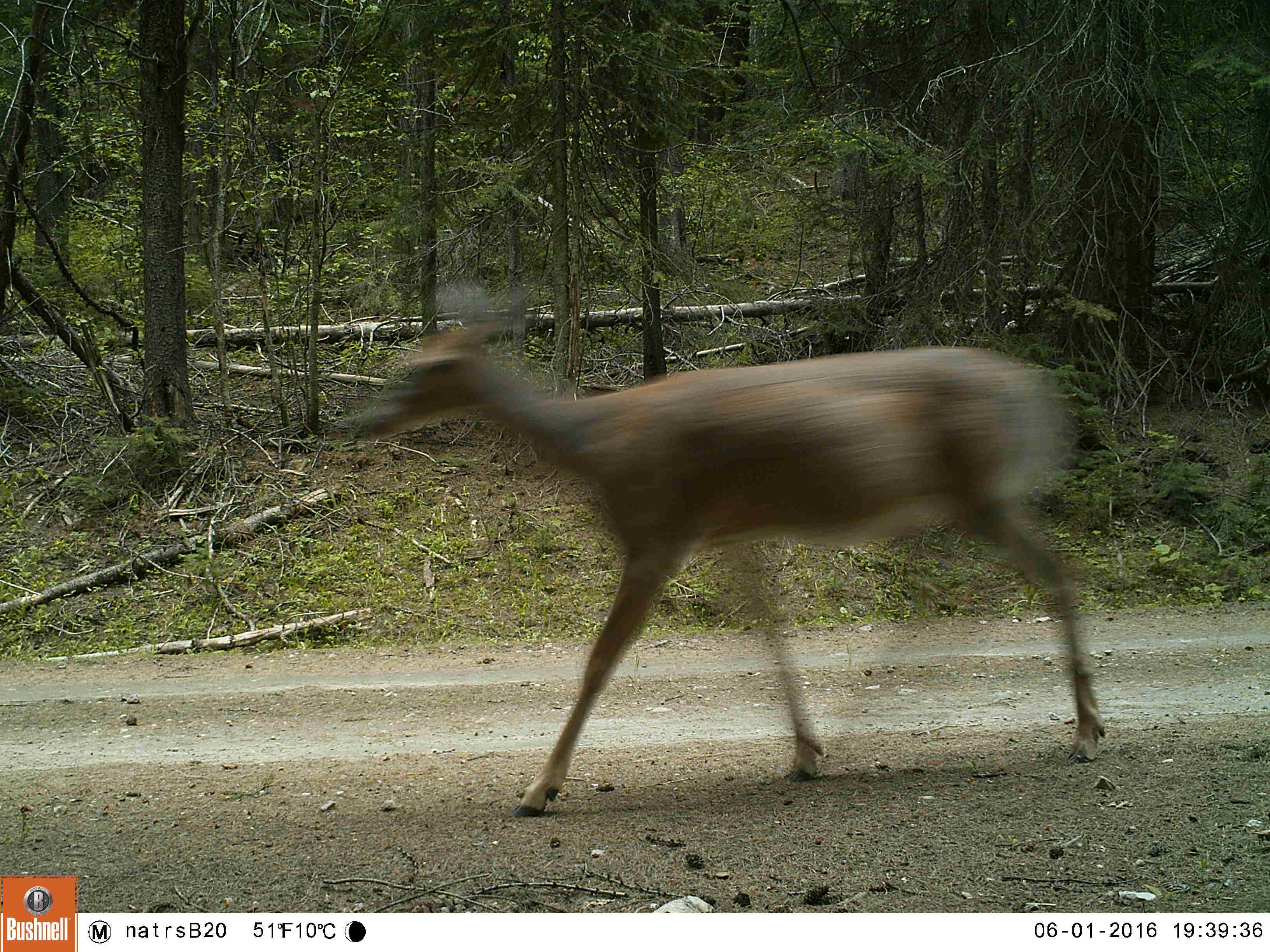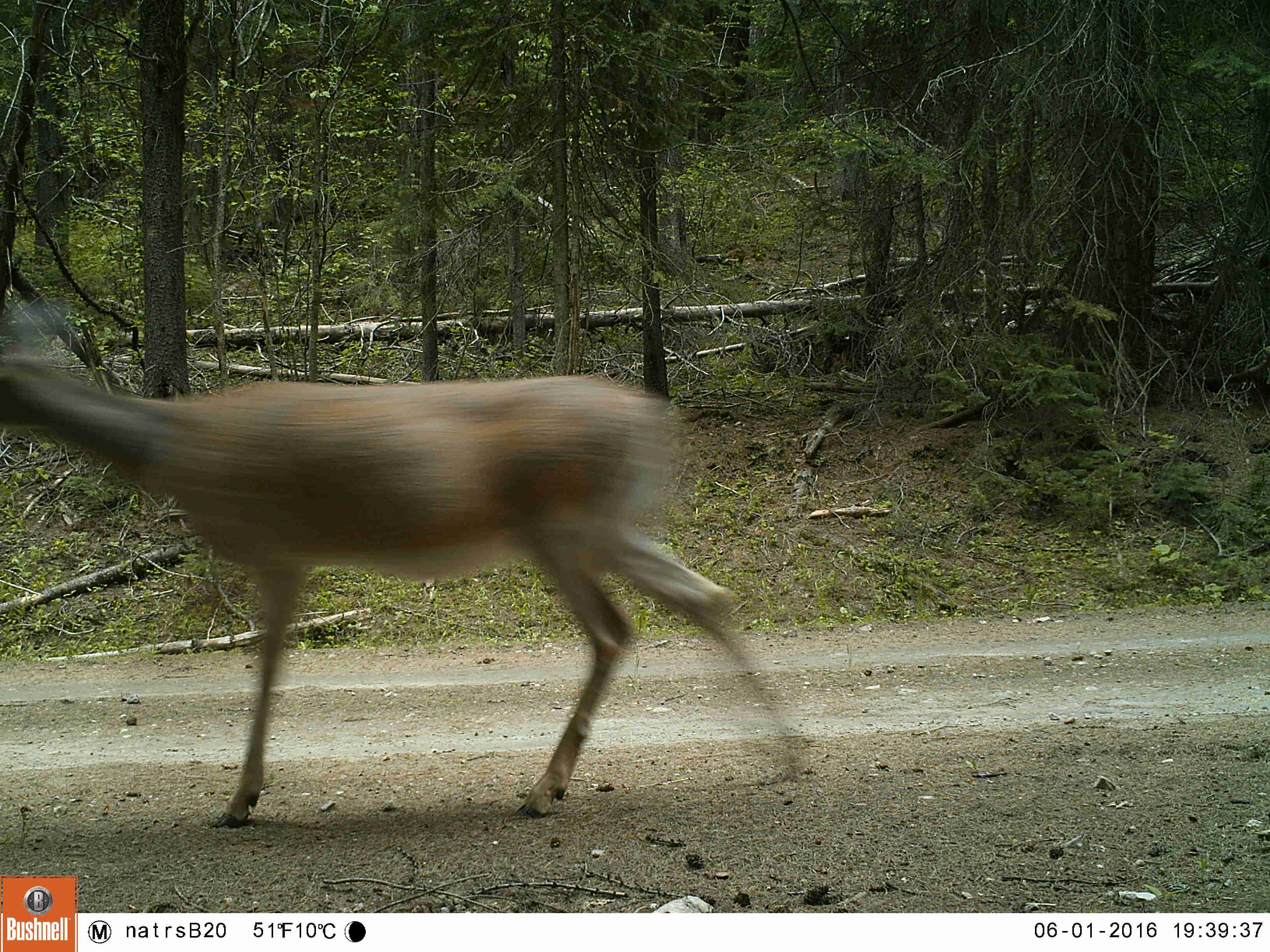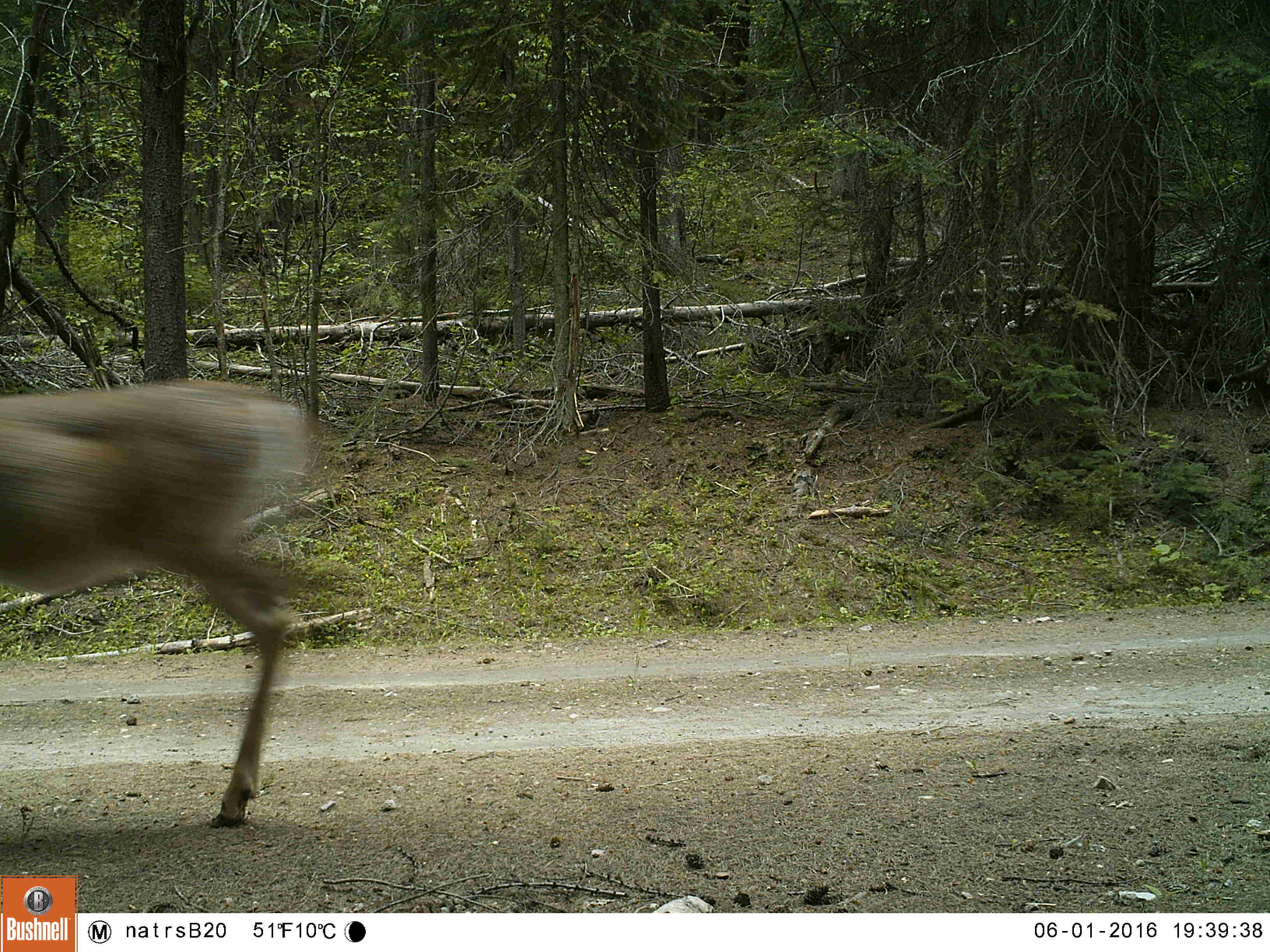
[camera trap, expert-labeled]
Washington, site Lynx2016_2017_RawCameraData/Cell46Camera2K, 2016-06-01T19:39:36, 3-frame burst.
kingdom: Animalia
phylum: Chordata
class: Mammalia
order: Artiodactyla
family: Cervidae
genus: Odocoileus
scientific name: Odocoileus virginianus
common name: white-tailed deer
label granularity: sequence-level